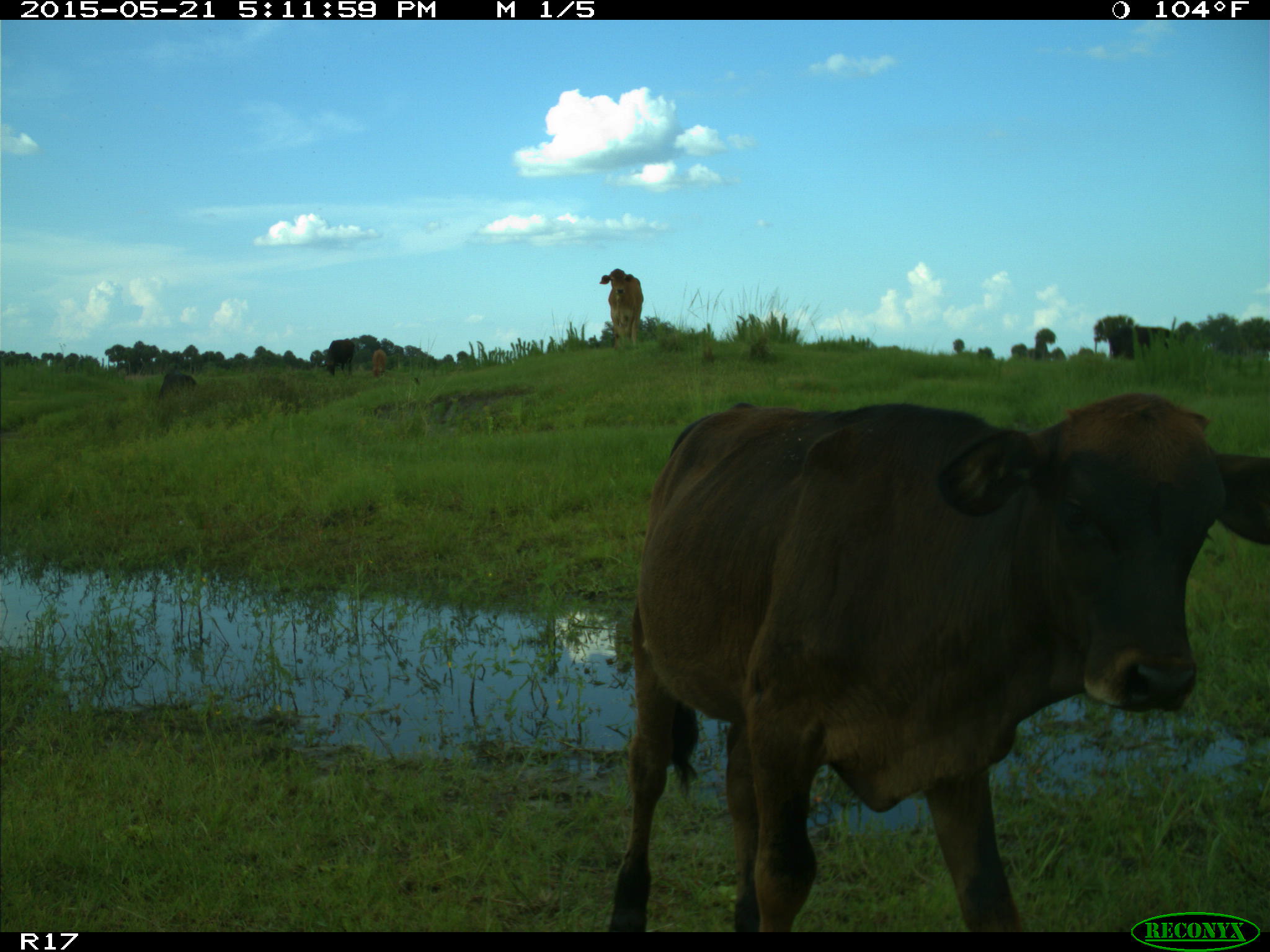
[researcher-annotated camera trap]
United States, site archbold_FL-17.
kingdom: Animalia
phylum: Chordata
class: Mammalia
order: Artiodactyla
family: Bovidae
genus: Bos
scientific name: Bos taurus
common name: domestic cow